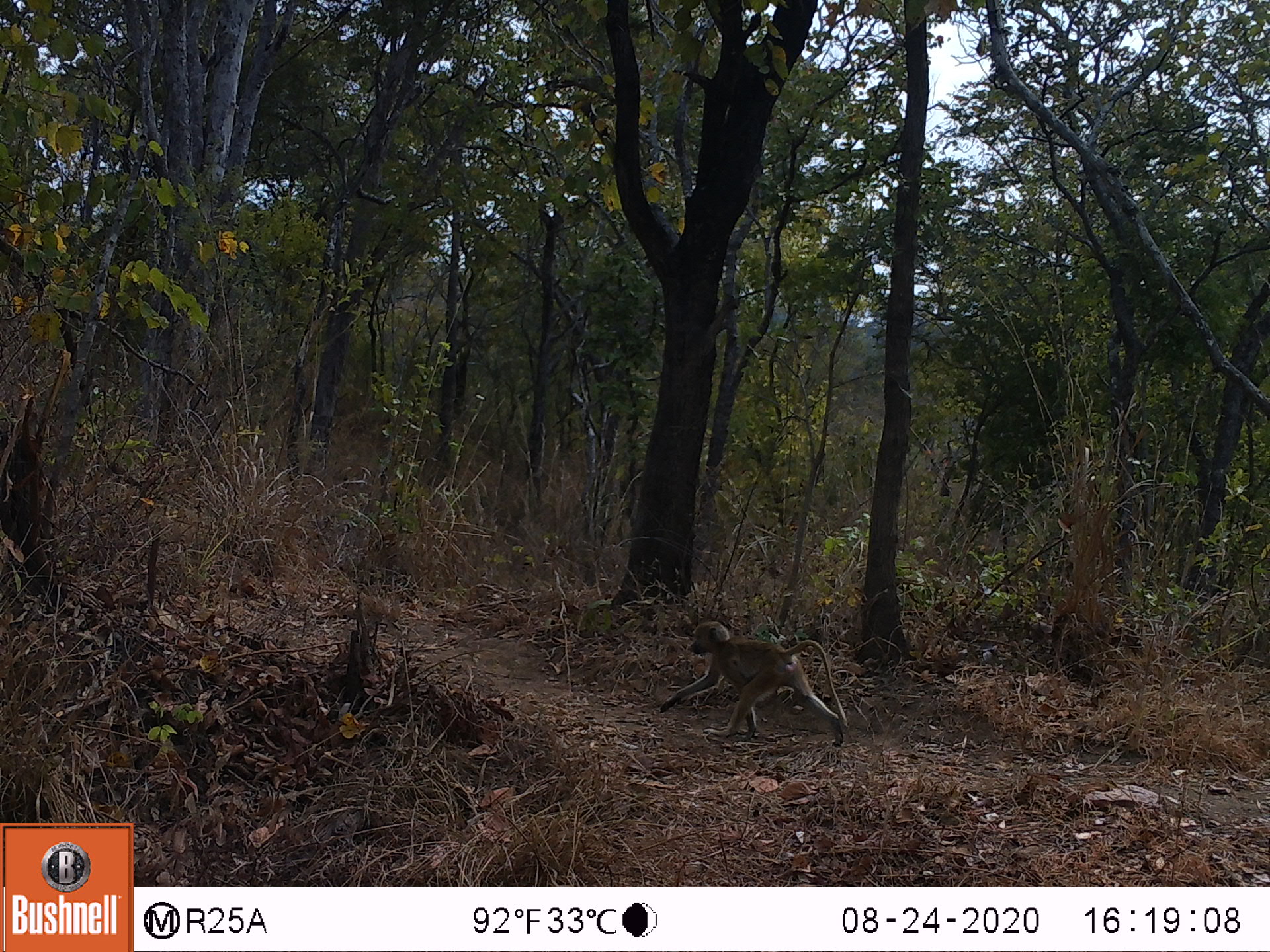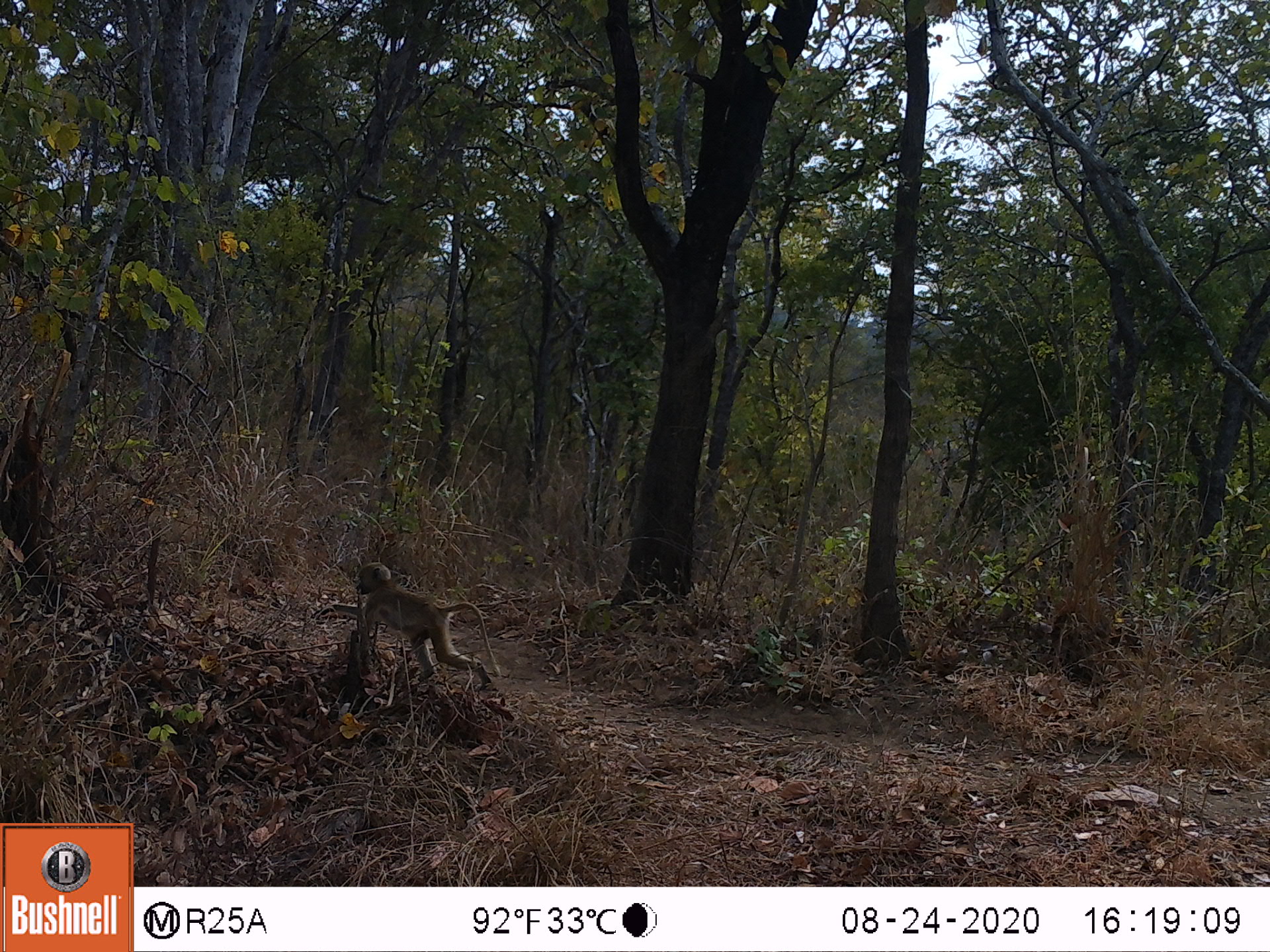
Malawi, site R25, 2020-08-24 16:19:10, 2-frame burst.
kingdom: Animalia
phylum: Chordata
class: Mammalia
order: Primates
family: Cercopithecidae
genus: Papio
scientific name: Papio cynocephalus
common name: yellow baboon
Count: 1.